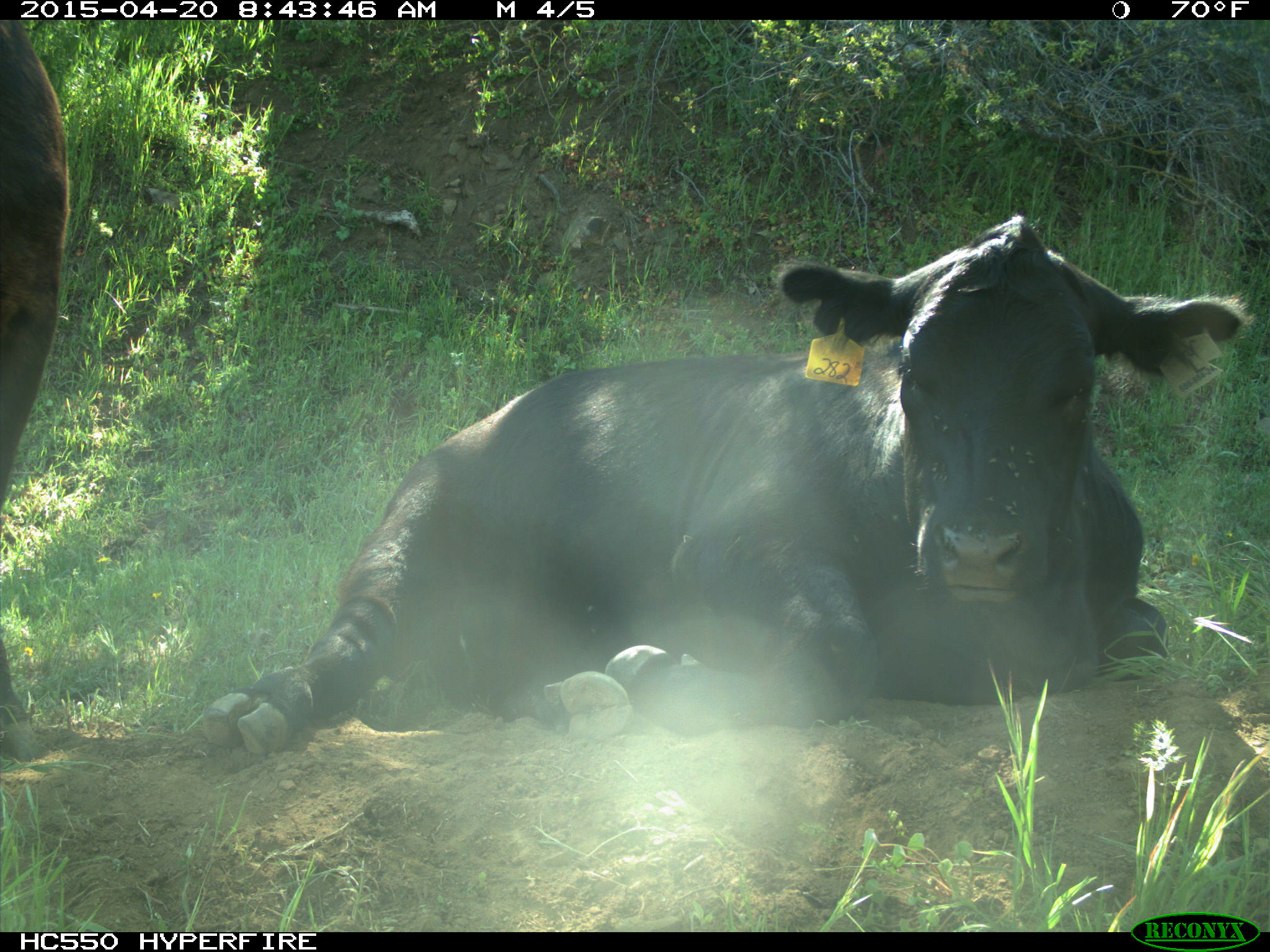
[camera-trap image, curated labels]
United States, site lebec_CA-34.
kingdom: Animalia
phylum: Chordata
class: Mammalia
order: Artiodactyla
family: Bovidae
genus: Bos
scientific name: Bos taurus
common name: domestic cow